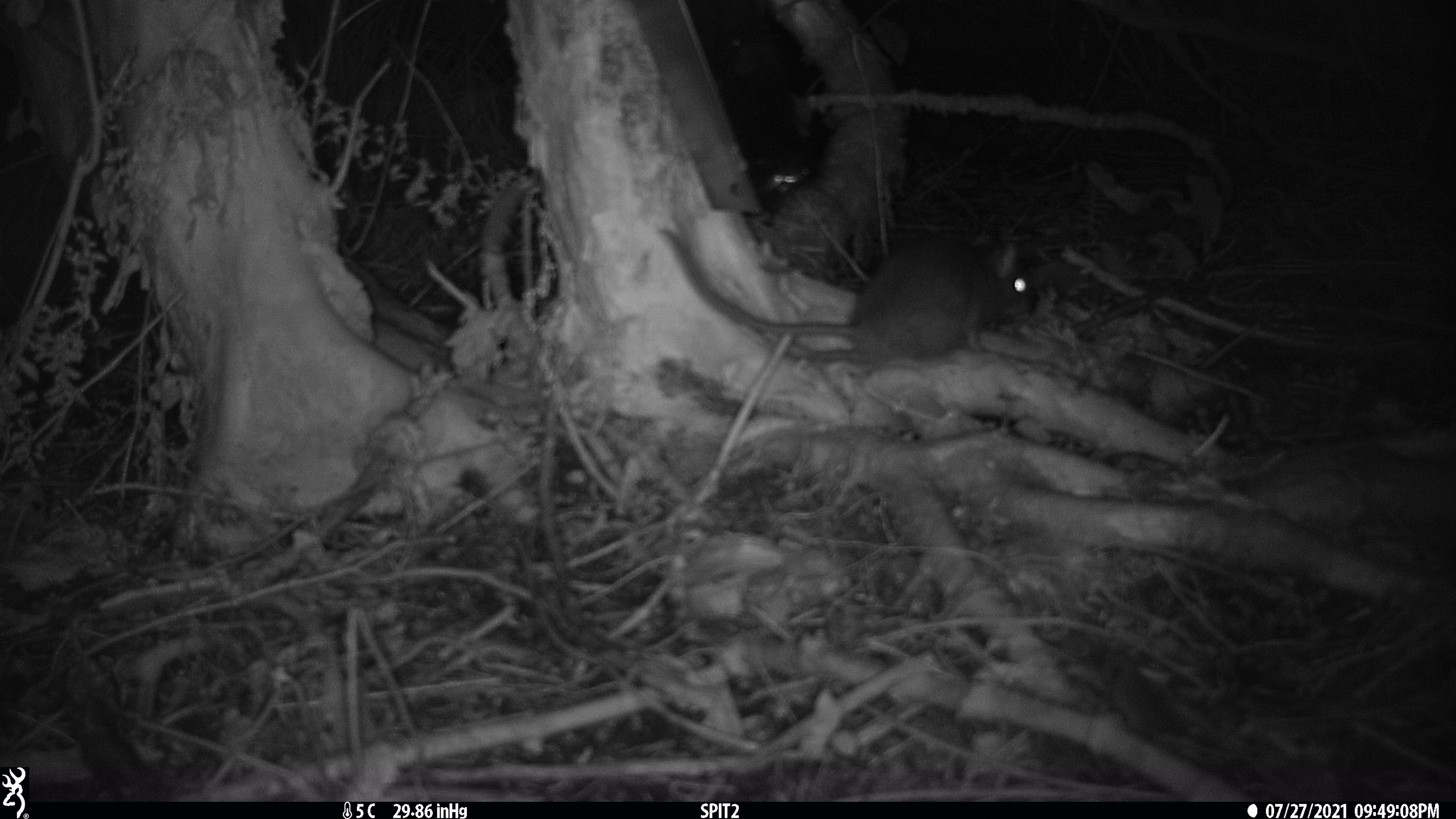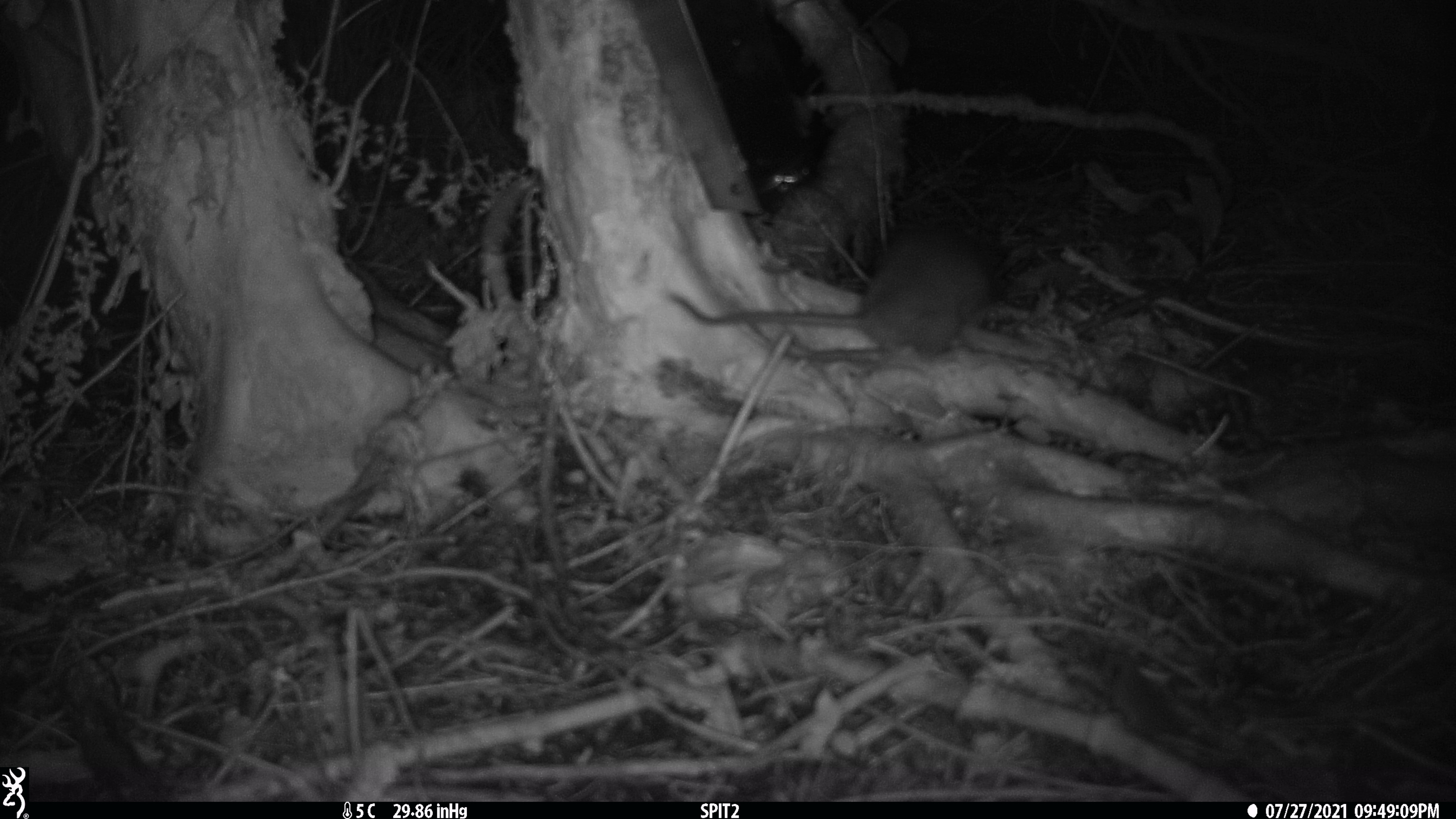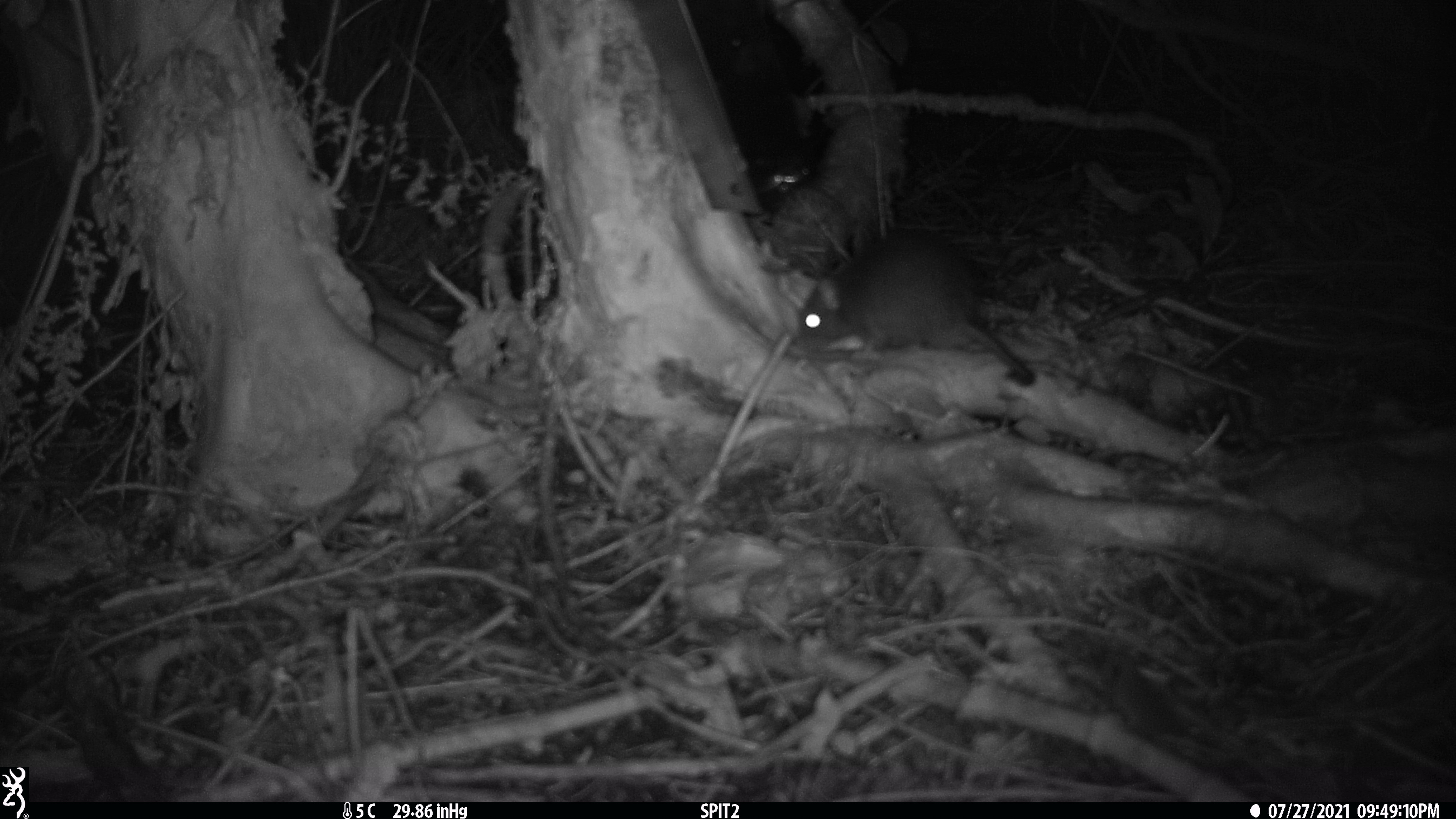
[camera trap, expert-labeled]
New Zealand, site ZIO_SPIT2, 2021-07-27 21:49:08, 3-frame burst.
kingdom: Animalia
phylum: Chordata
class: Mammalia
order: Rodentia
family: Muridae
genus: Rattus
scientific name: Rattus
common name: rat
Rat (Rattus).